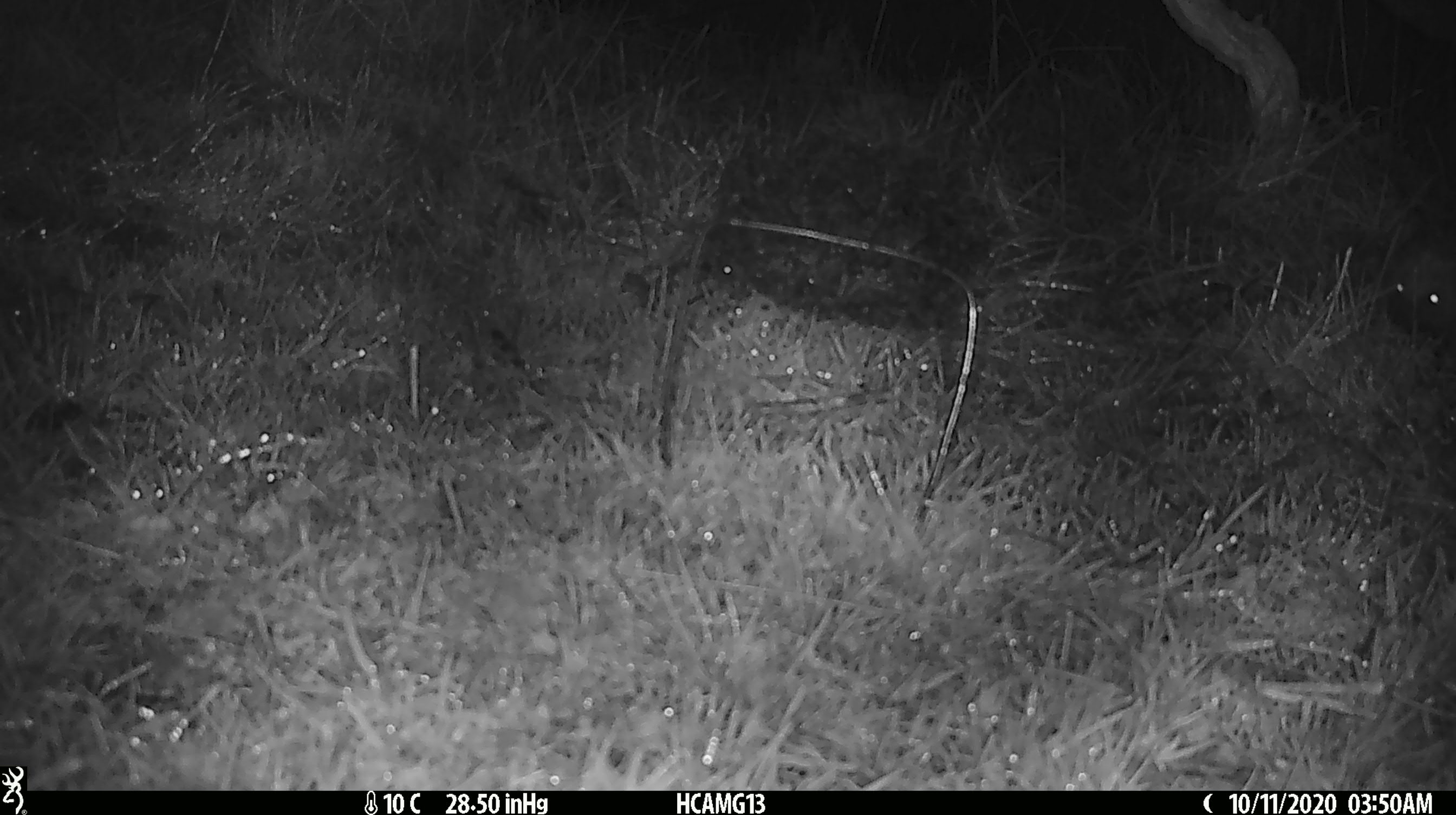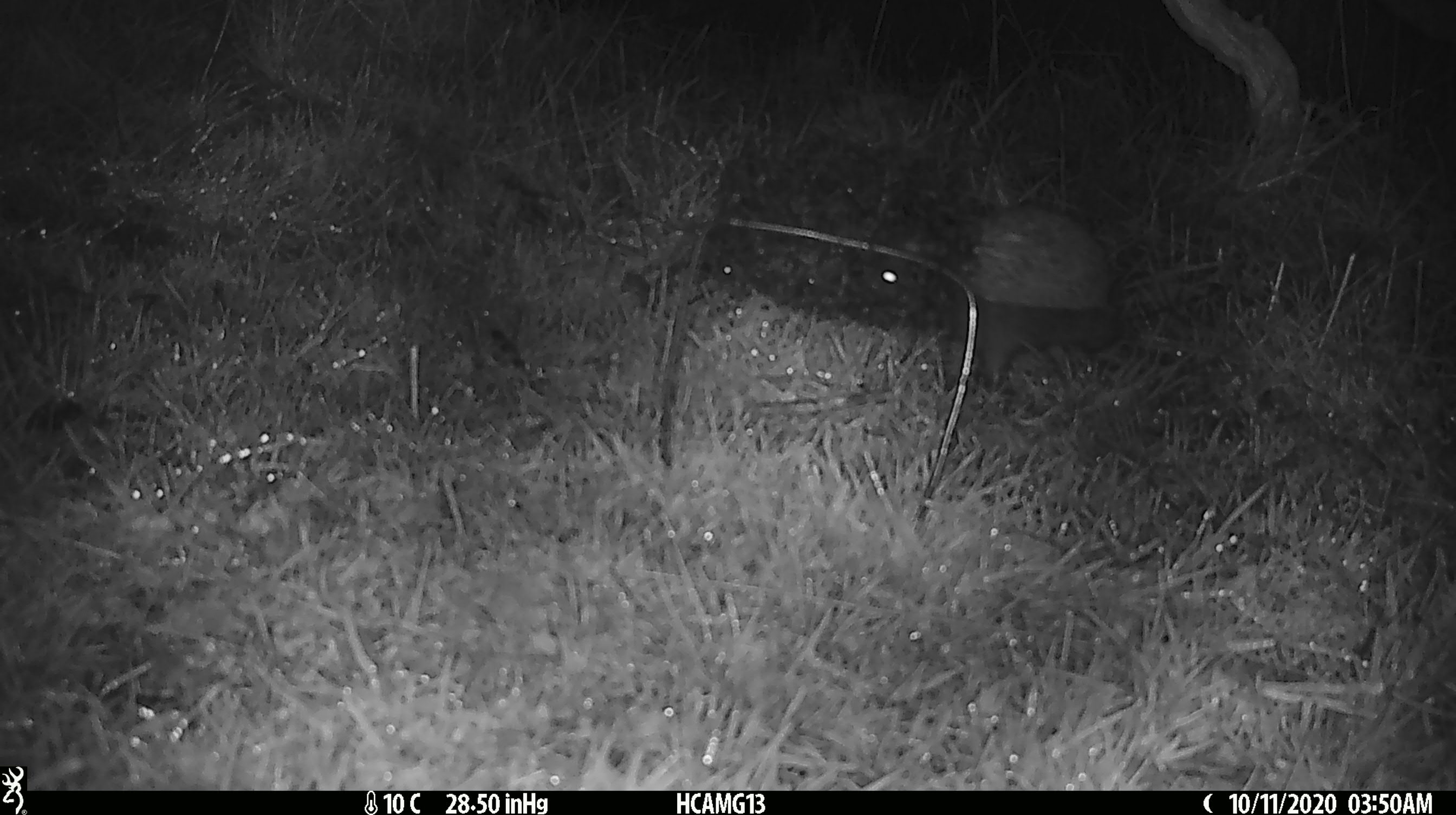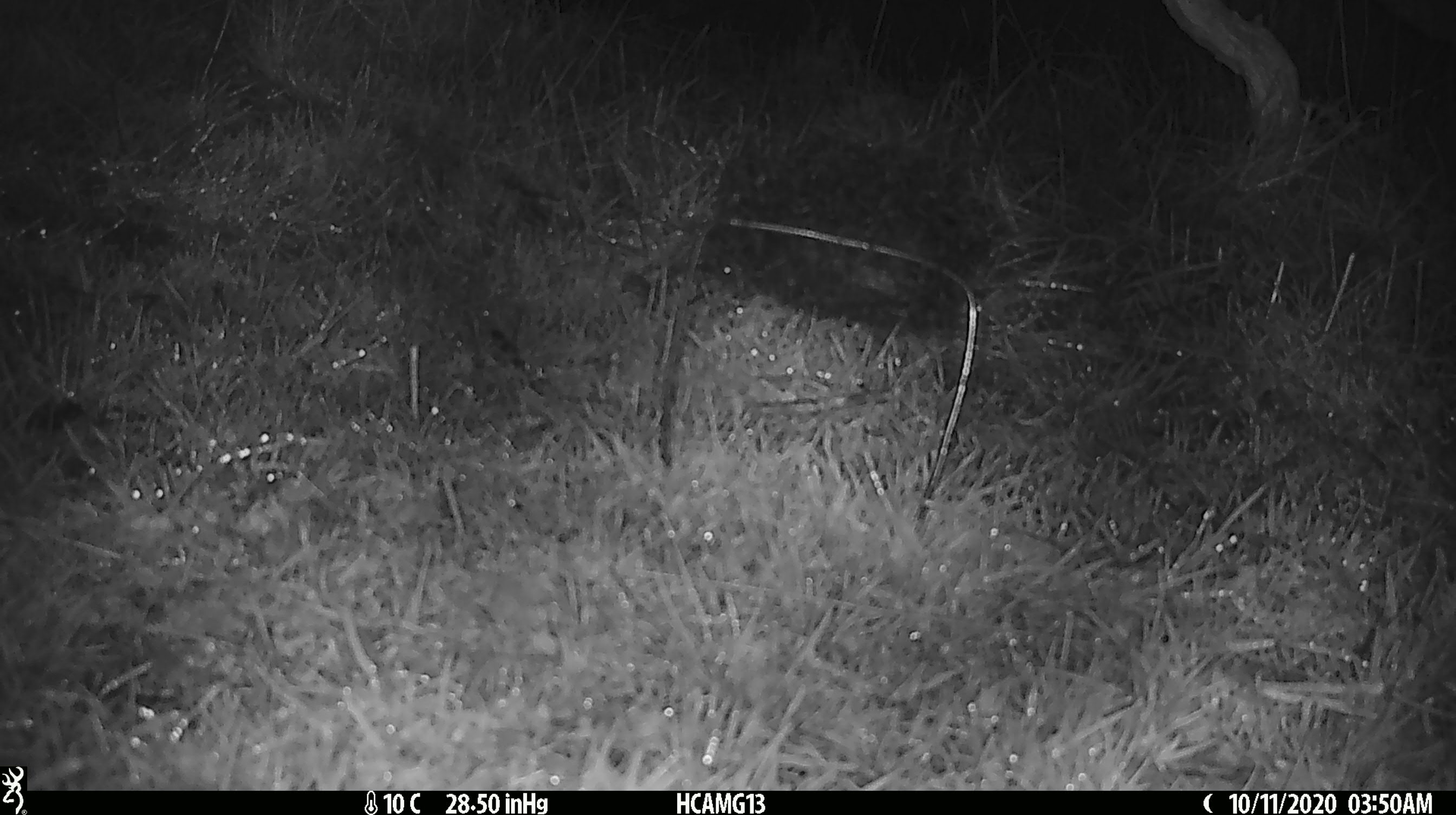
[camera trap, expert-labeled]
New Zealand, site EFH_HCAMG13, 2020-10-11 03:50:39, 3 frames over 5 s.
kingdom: Animalia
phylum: Chordata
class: Mammalia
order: Eulipotyphla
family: Erinaceidae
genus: Erinaceus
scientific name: Erinaceus europaeus europaeus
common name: european hedgehog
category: hedgehog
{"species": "hedgehog (european hedgehog) (Erinaceus europaeus europaeus)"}